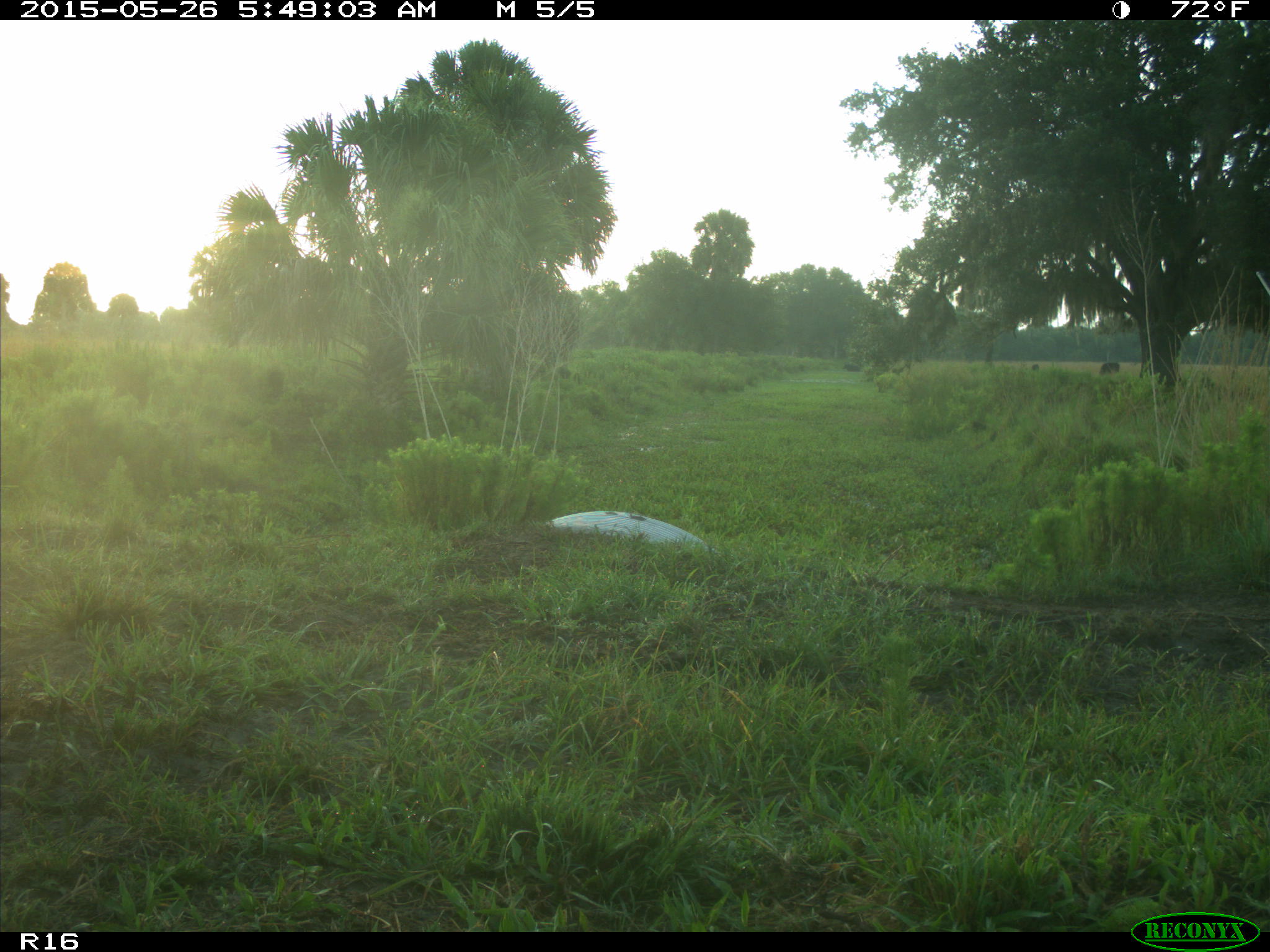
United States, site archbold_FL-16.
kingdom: Animalia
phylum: Chordata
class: Mammalia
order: Artiodactyla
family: Bovidae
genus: Bos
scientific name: Bos taurus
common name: domestic cow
Bos taurus (domestic cow).